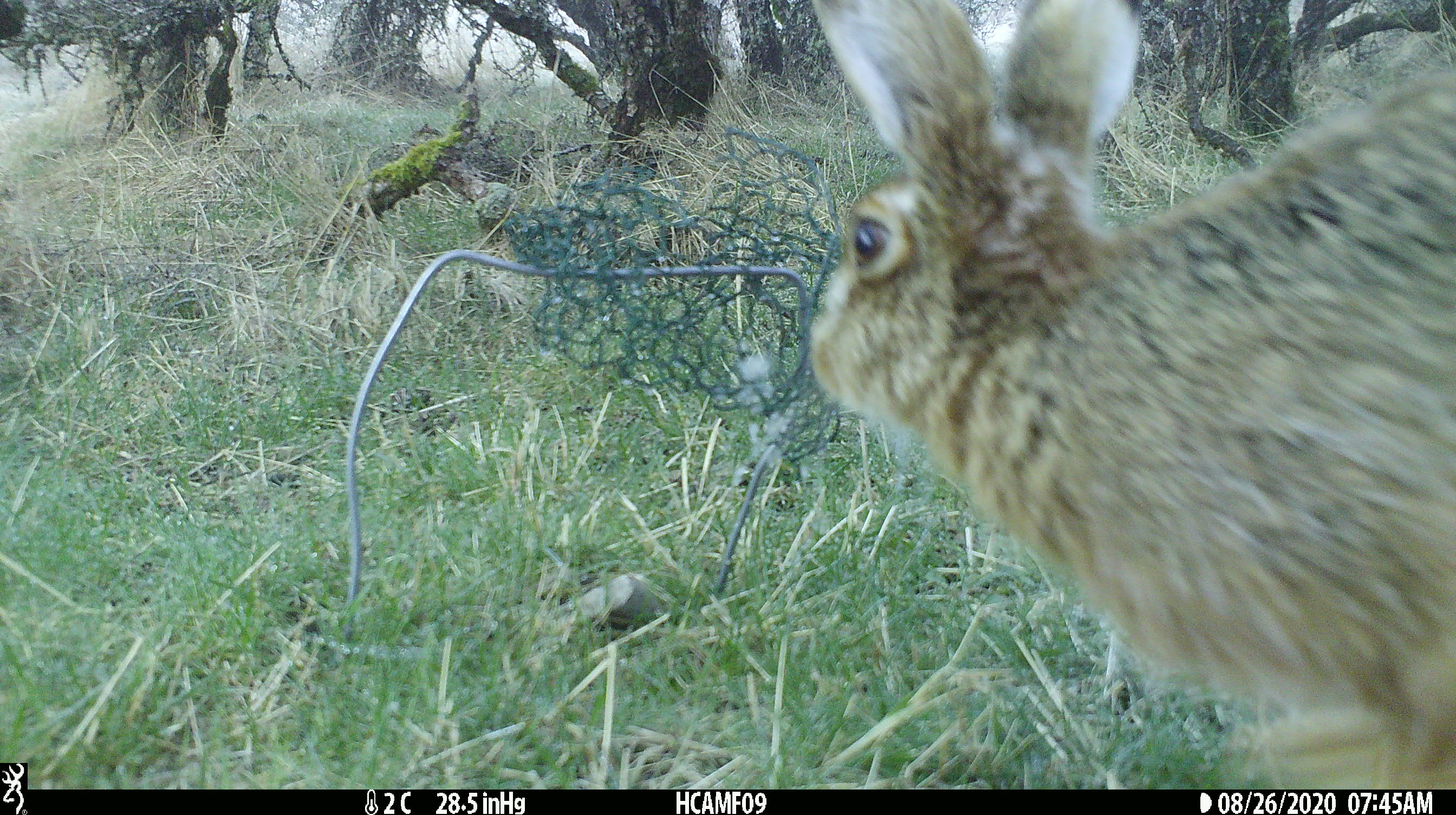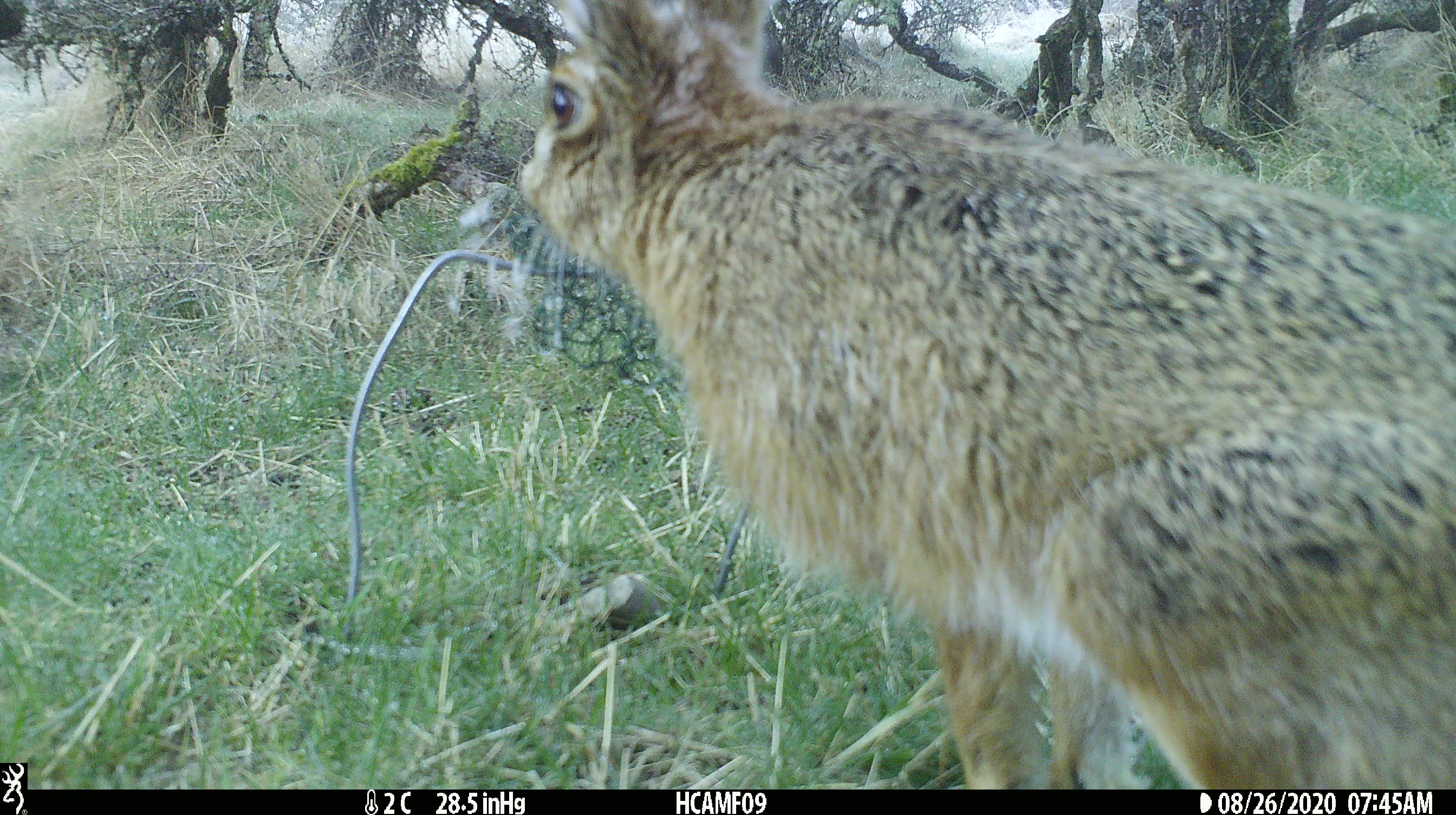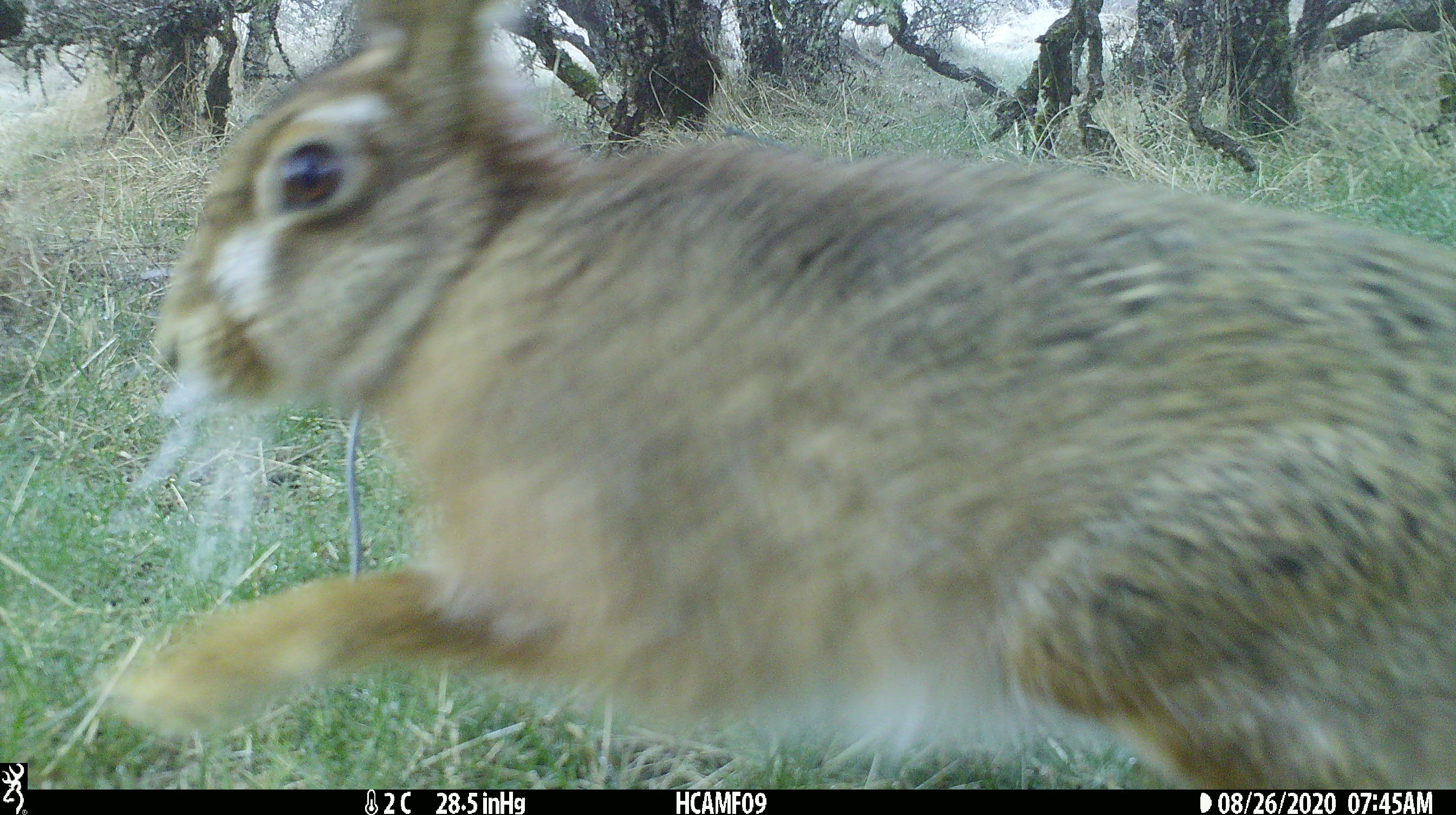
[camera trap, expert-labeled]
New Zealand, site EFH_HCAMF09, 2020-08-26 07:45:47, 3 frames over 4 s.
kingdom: Animalia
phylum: Chordata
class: Mammalia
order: Lagomorpha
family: Leporidae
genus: Lepus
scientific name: Lepus europaeus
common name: brown hare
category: hare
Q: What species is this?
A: Hare (brown hare) (Lepus europaeus).